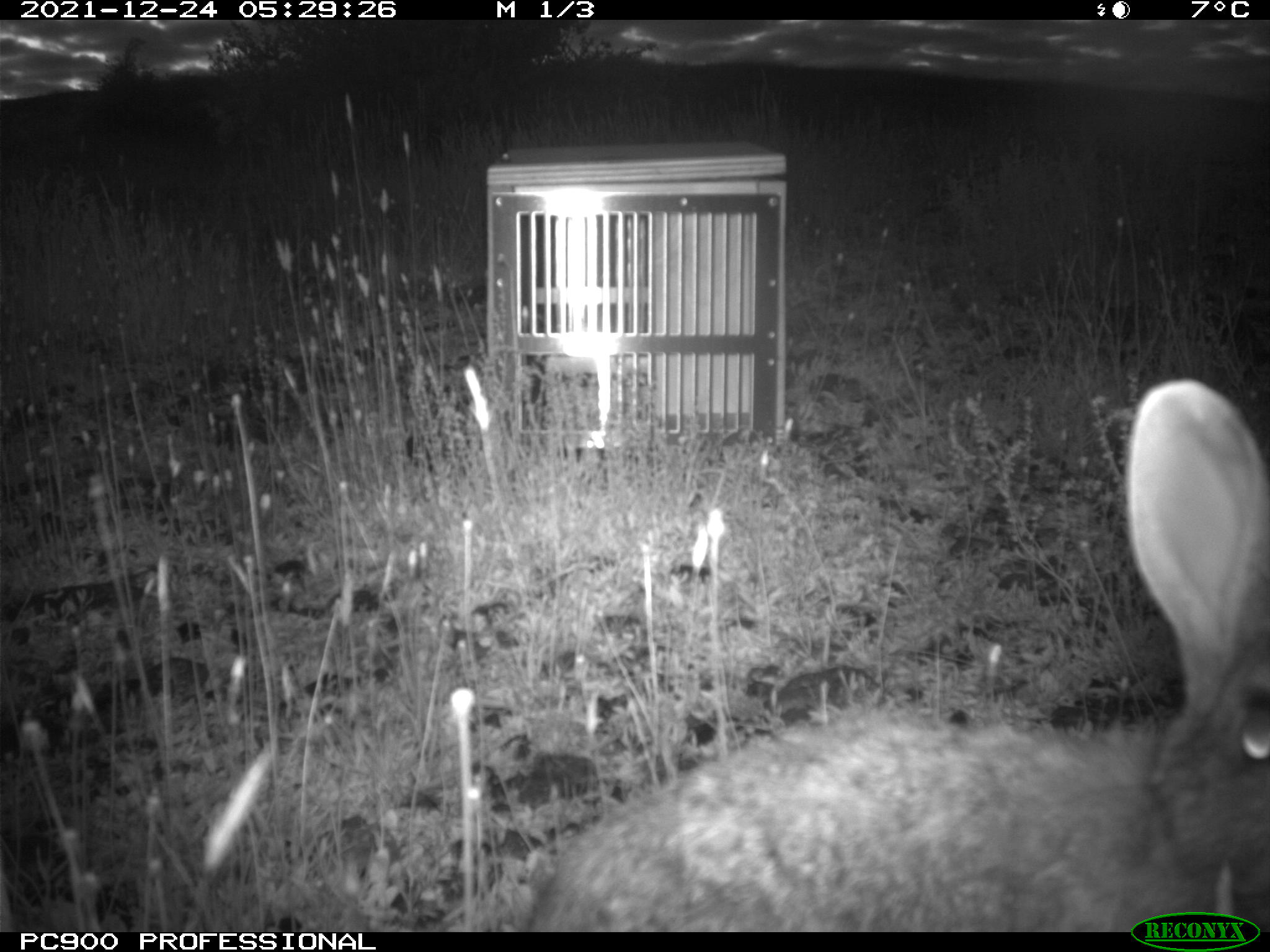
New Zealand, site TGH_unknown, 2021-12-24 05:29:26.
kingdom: Animalia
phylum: Chordata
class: Mammalia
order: Lagomorpha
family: Leporidae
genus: Oryctolagus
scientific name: Oryctolagus cuniculus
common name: european rabbit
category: rabbit